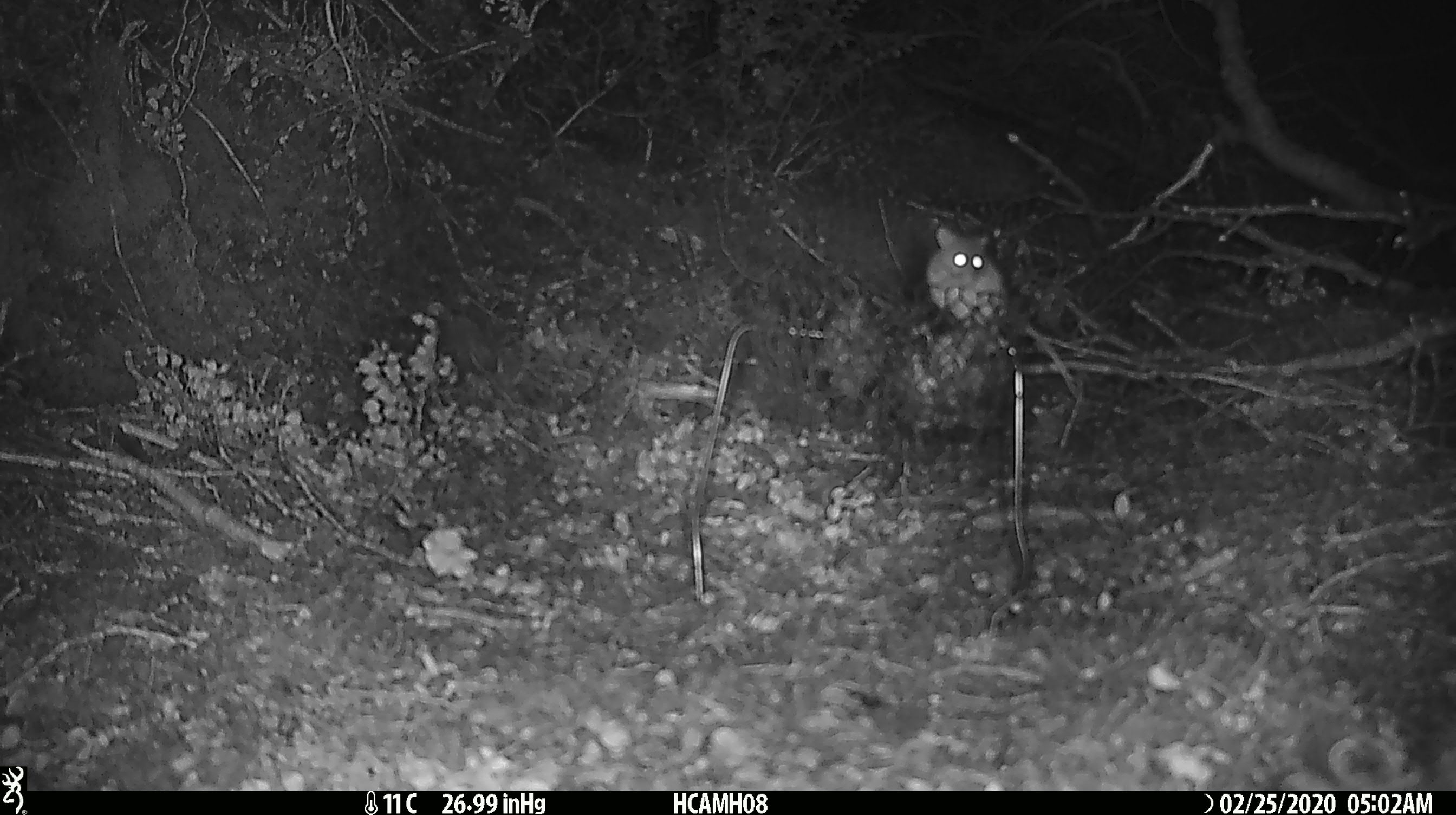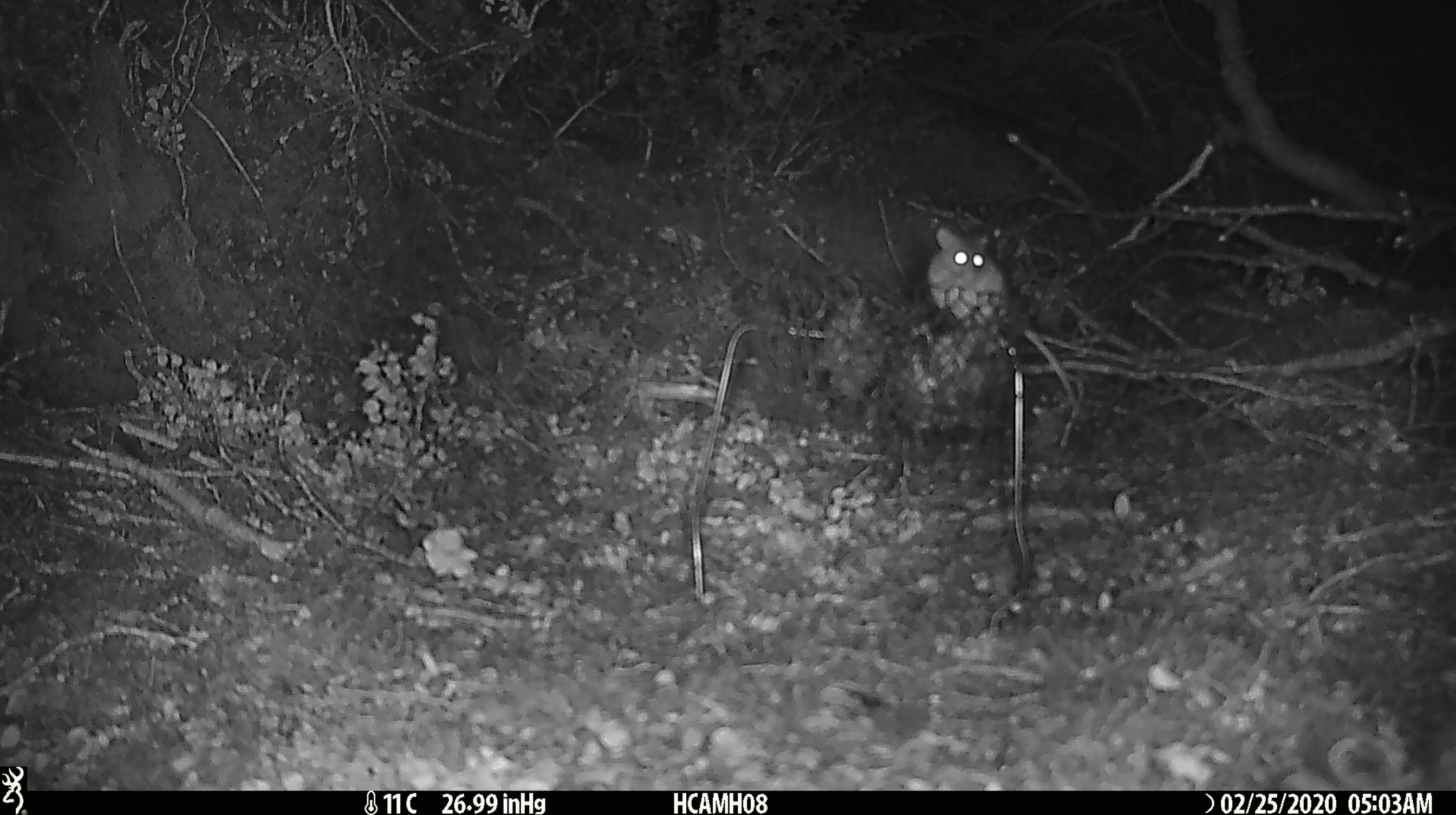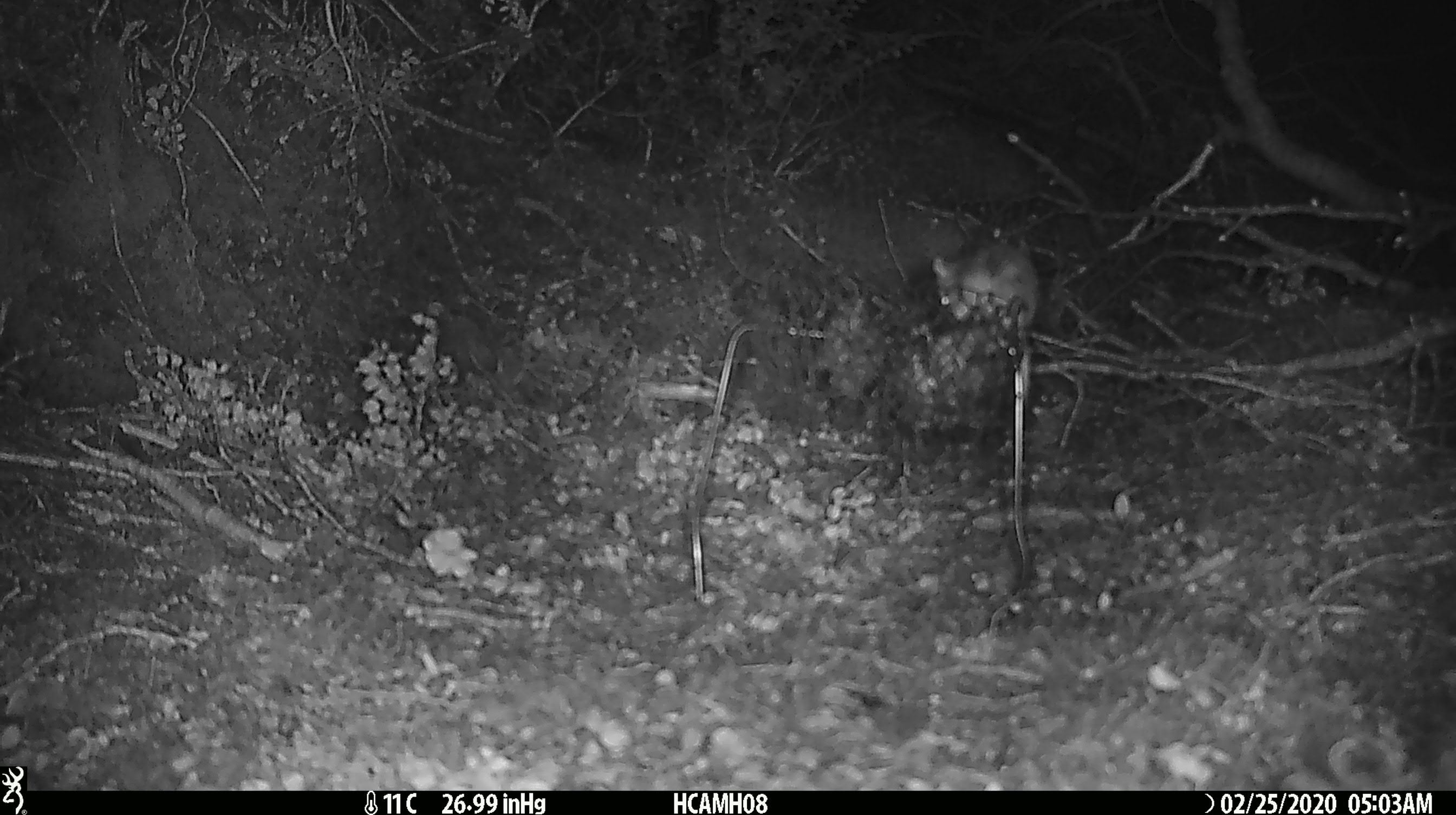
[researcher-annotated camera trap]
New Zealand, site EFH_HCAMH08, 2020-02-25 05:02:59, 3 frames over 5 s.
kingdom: Animalia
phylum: Chordata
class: Mammalia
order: Rodentia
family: Muridae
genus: Mus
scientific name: Mus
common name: mouse